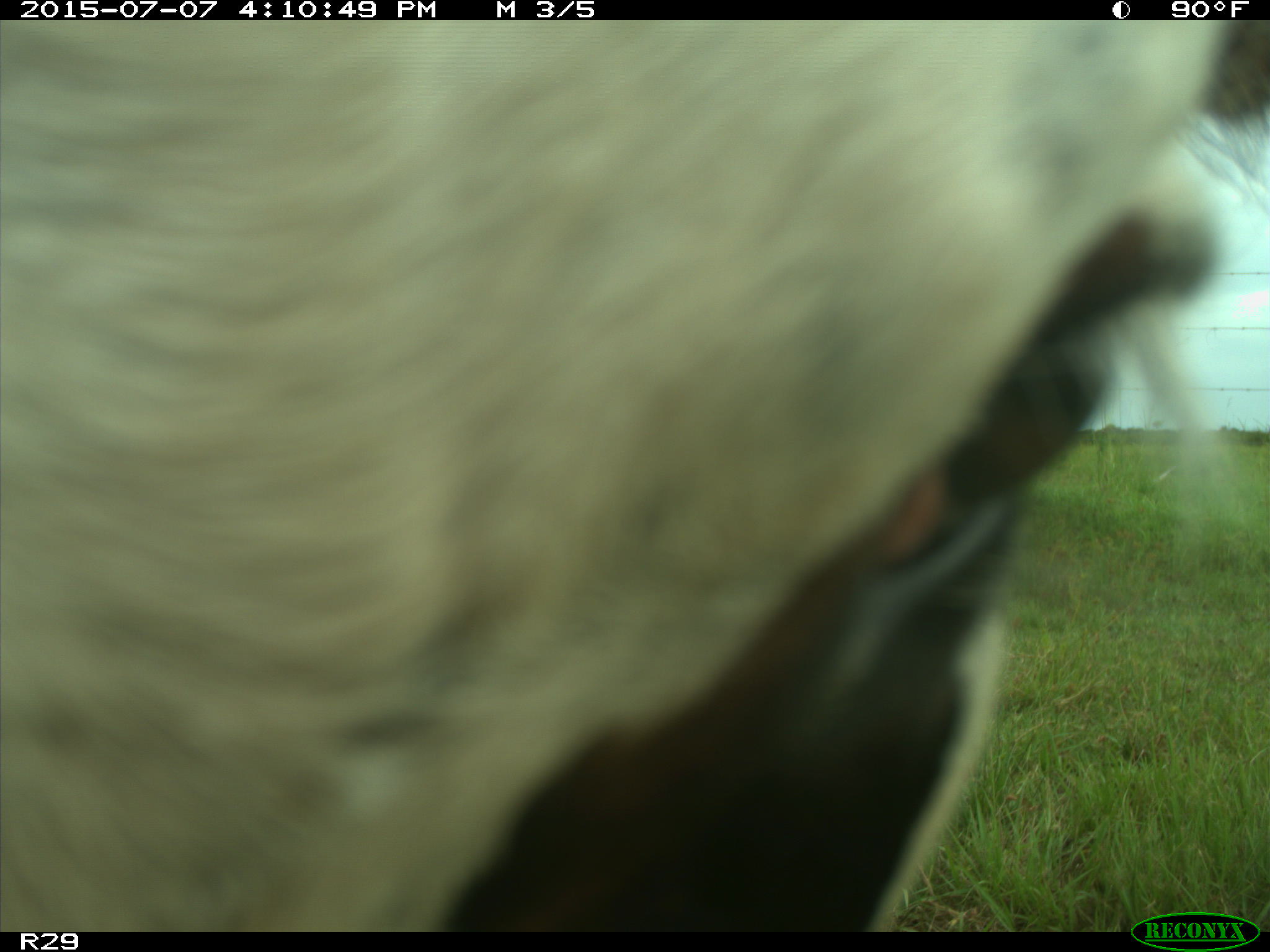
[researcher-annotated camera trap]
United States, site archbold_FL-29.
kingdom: Animalia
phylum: Chordata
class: Mammalia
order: Artiodactyla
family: Bovidae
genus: Bos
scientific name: Bos taurus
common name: domestic cow